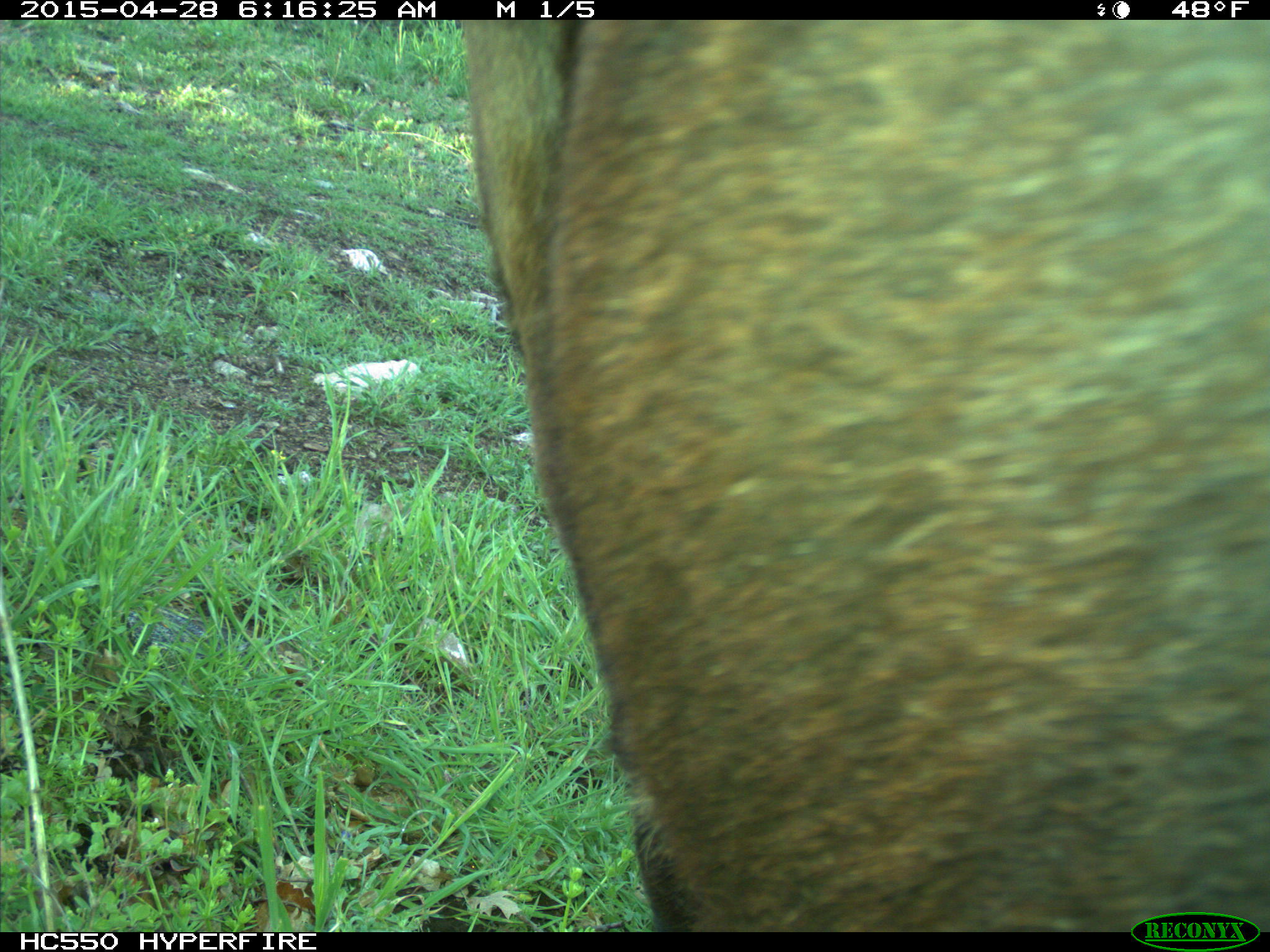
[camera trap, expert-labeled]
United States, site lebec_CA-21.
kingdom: Animalia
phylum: Chordata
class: Mammalia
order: Artiodactyla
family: Bovidae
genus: Bos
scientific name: Bos taurus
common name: domestic cow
Bos taurus (domestic cow).